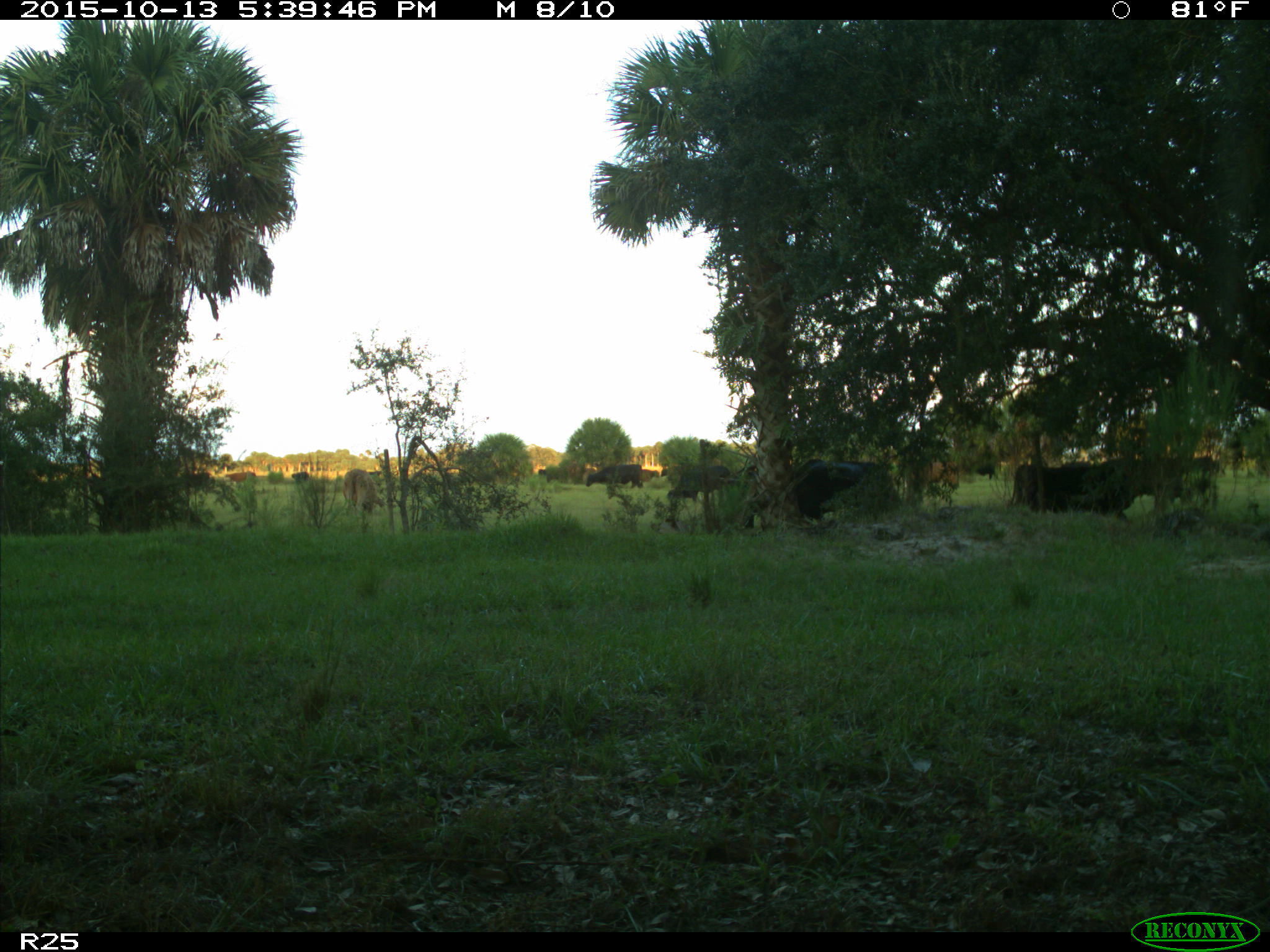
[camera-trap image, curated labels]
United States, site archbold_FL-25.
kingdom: Animalia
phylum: Chordata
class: Mammalia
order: Artiodactyla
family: Bovidae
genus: Bos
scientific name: Bos taurus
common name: domestic cow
Bos taurus (domestic cow).